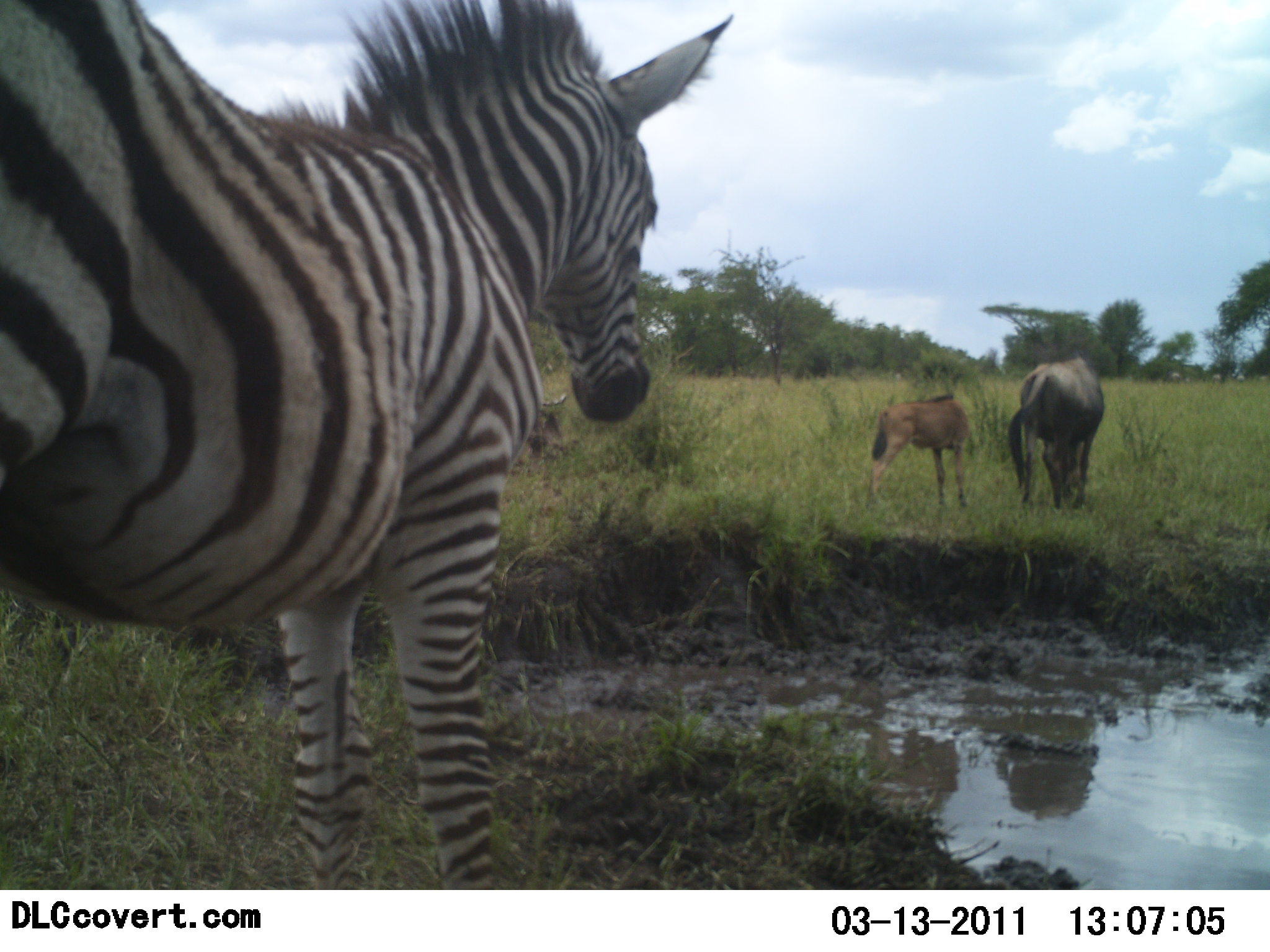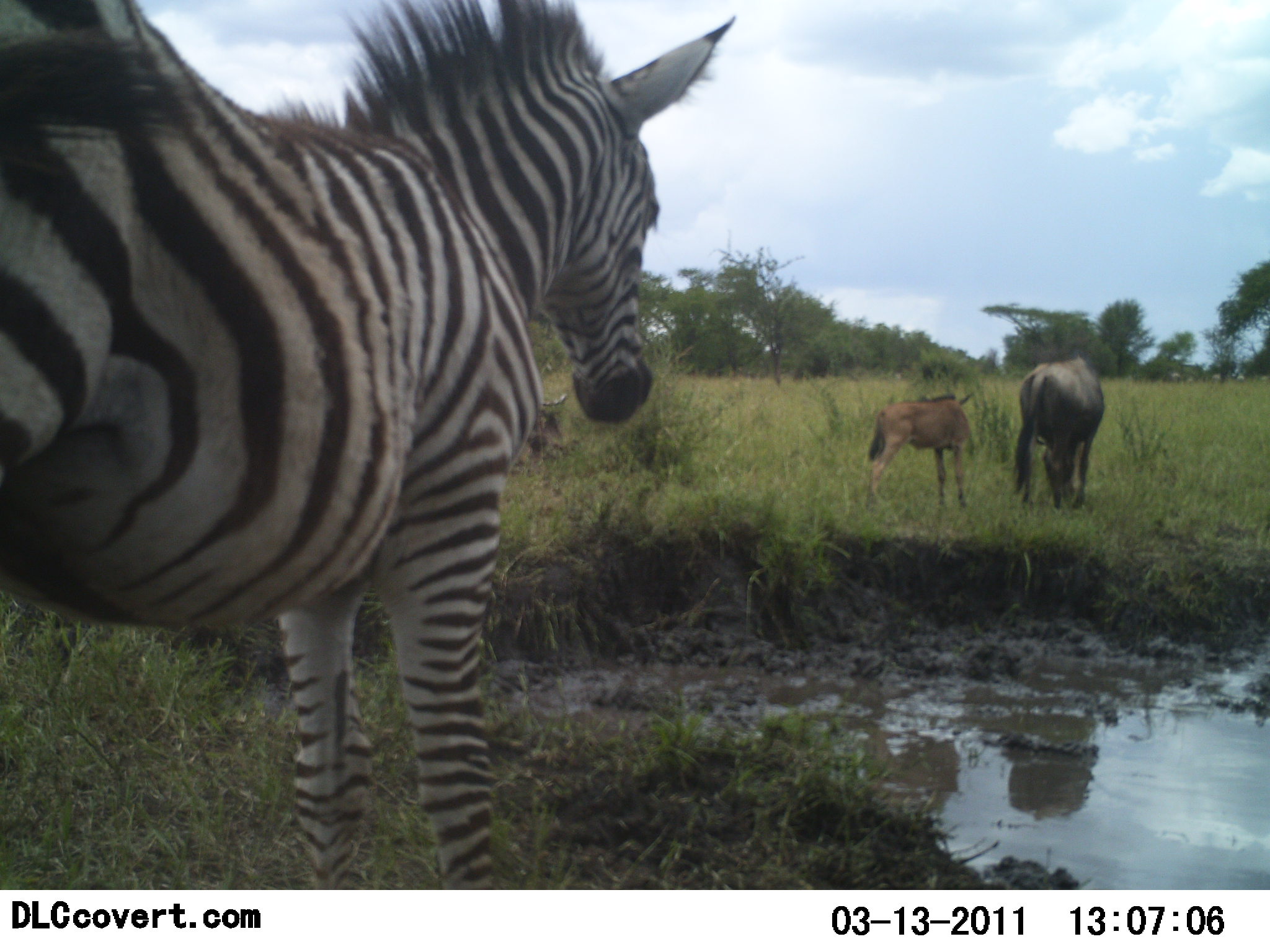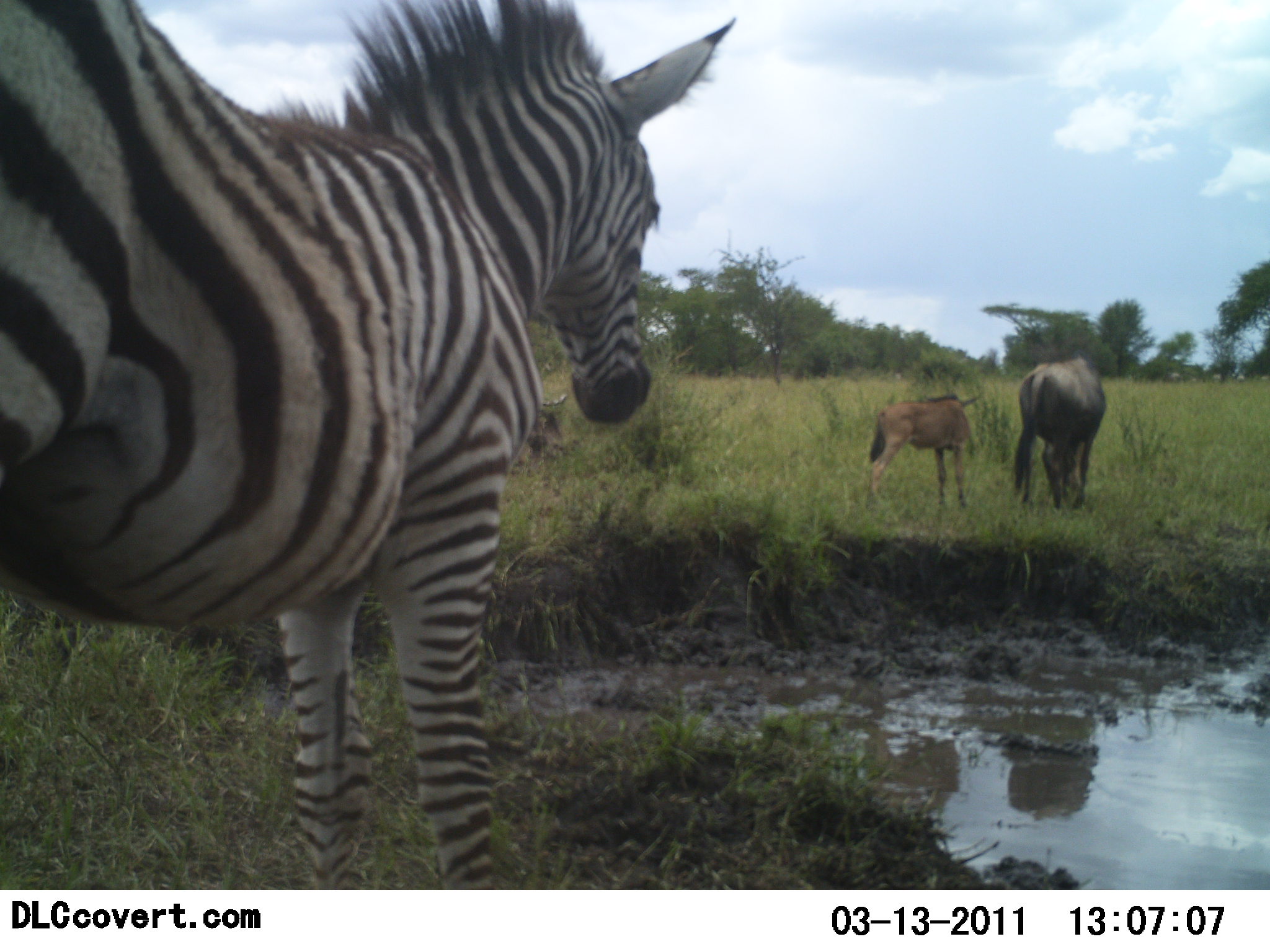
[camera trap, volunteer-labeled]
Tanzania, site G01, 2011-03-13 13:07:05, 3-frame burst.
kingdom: Animalia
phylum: Chordata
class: Mammalia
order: Artiodactyla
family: Bovidae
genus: Connochaetes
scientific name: Connochaetes taurinus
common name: blue wildebeest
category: wildebeest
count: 2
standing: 92%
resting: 0%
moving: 0%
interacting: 0%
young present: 83%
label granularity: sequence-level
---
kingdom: Animalia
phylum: Chordata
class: Mammalia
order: Perissodactyla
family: Equidae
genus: Equus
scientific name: Equus quagga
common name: plains zebra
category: zebra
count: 1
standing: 100%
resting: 0%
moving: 0%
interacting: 0%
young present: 15%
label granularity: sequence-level